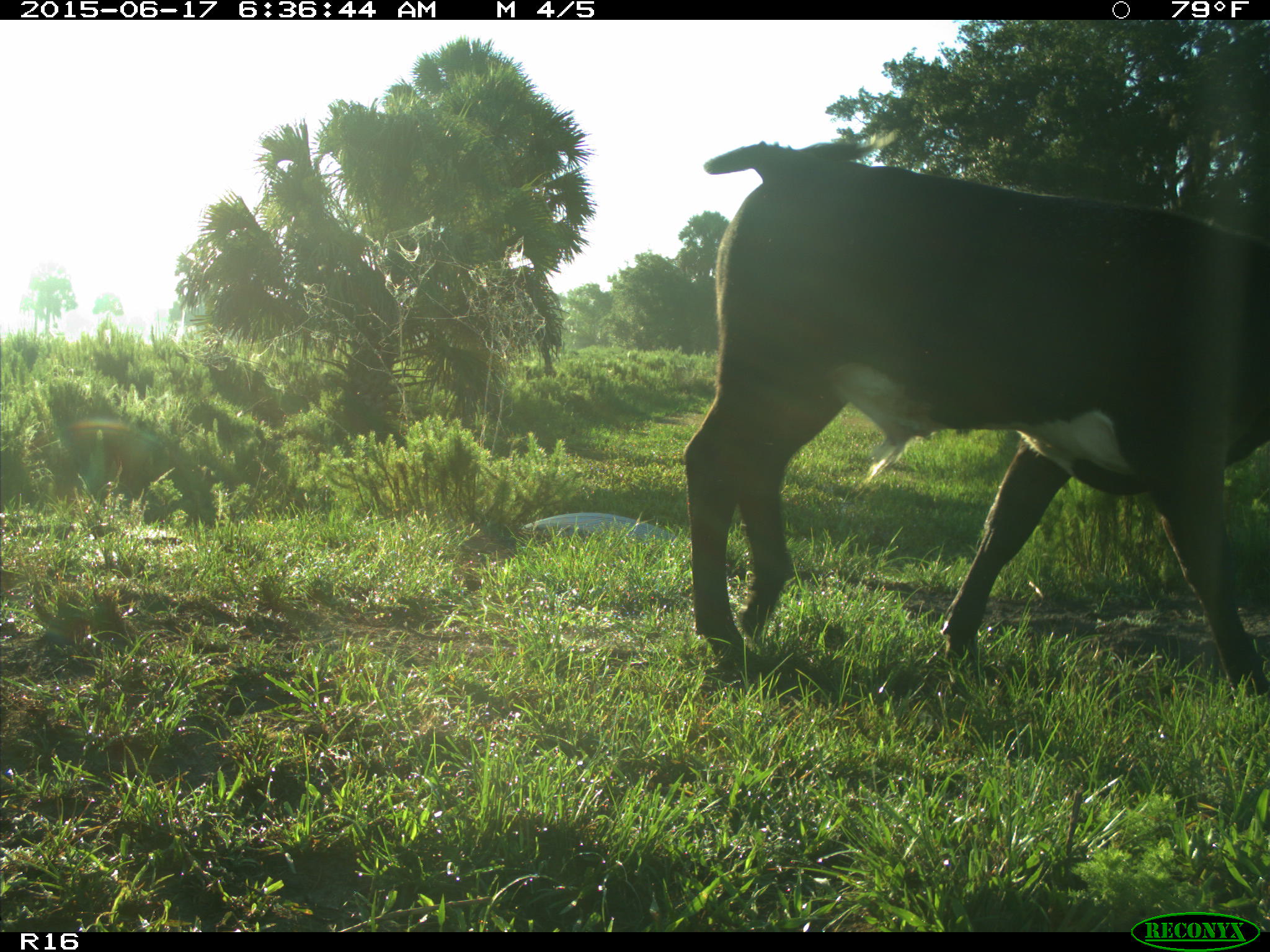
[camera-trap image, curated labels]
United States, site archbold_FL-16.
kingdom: Animalia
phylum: Chordata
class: Mammalia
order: Artiodactyla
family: Bovidae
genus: Bos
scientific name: Bos taurus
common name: domestic cow